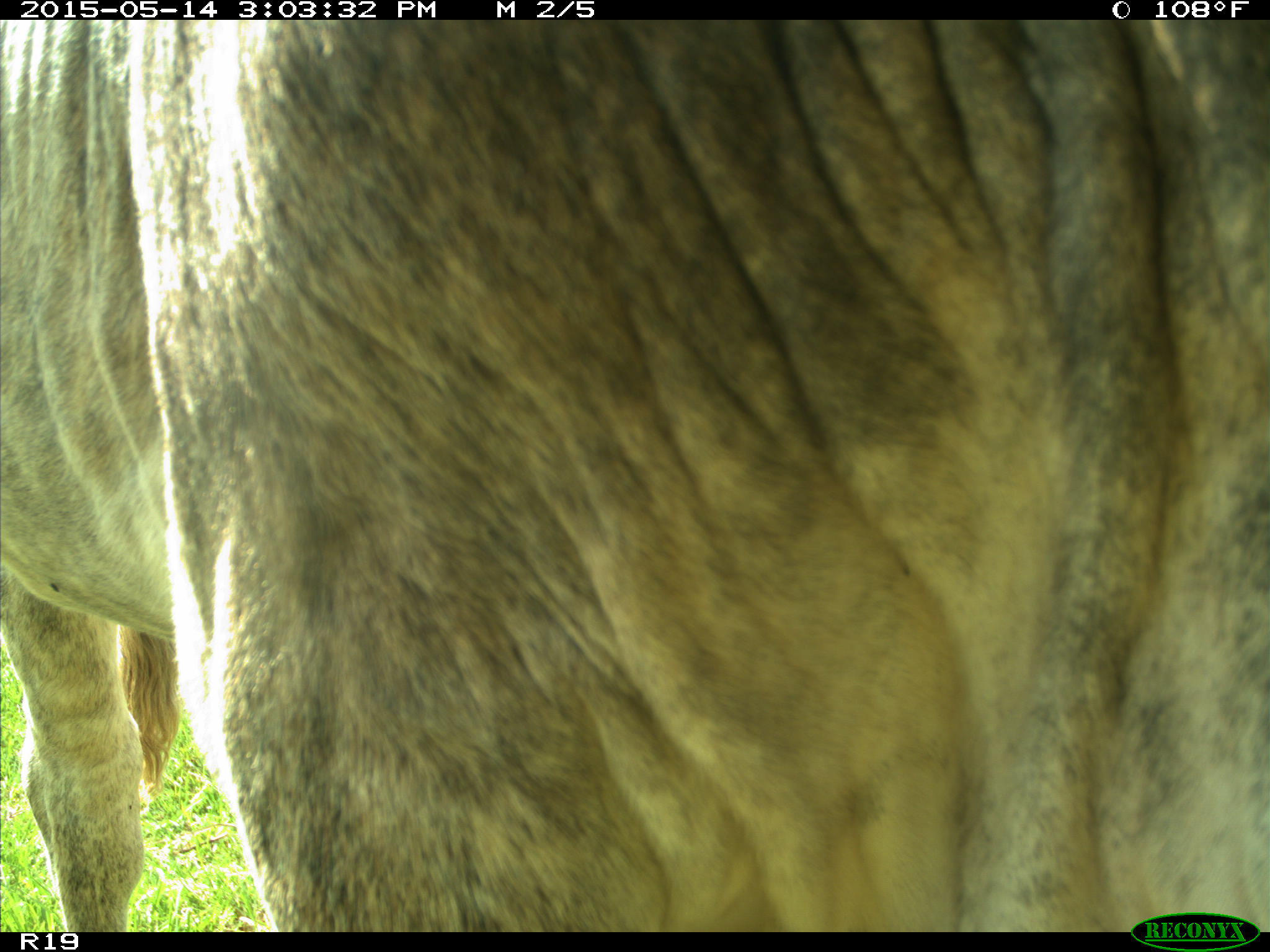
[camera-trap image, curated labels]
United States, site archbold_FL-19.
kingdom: Animalia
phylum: Chordata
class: Mammalia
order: Artiodactyla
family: Bovidae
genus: Bos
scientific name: Bos taurus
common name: domestic cow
Bos taurus (domestic cow).